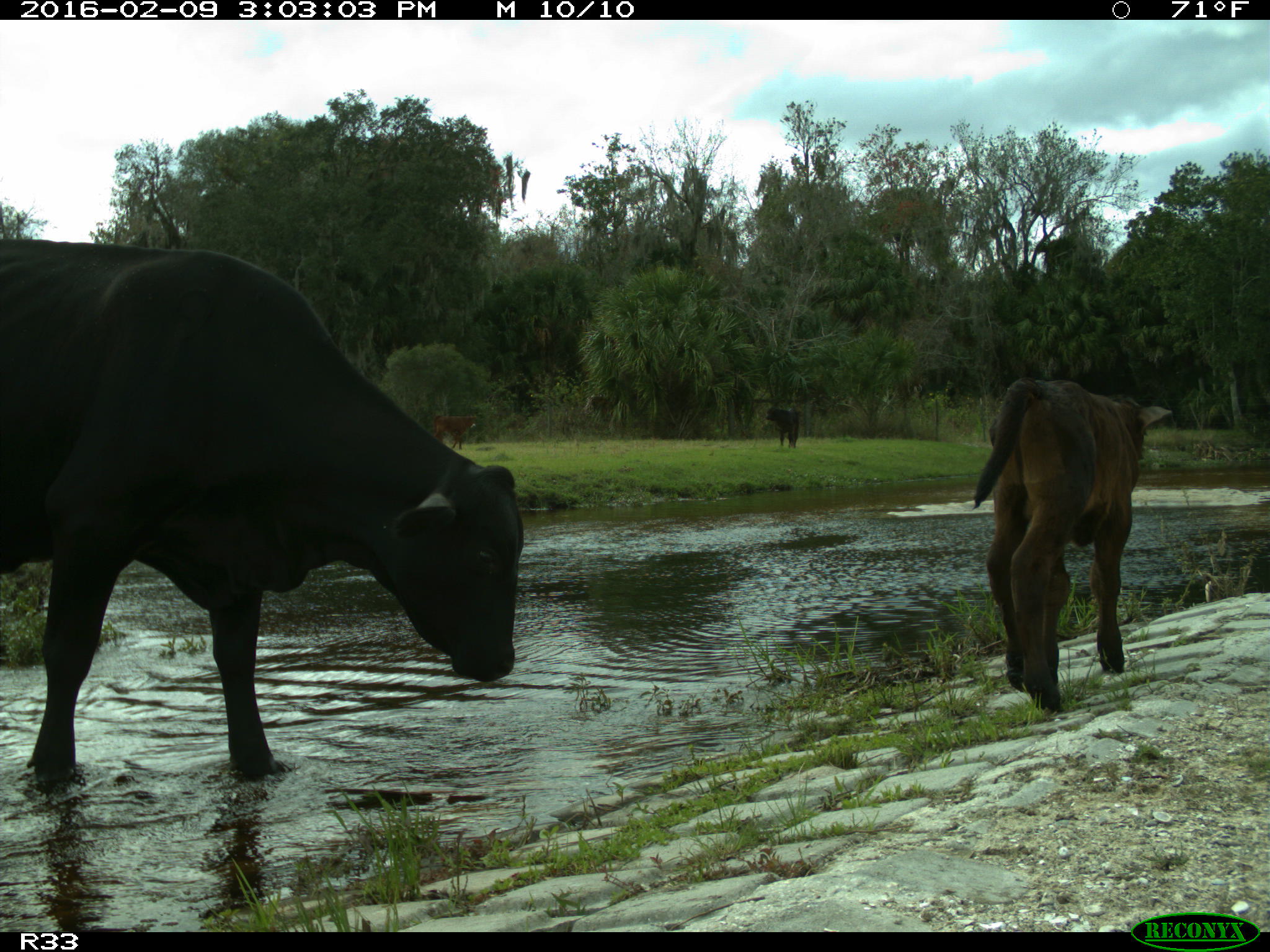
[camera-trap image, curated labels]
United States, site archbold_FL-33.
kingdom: Animalia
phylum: Chordata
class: Mammalia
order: Artiodactyla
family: Bovidae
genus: Bos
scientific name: Bos taurus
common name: domestic cow